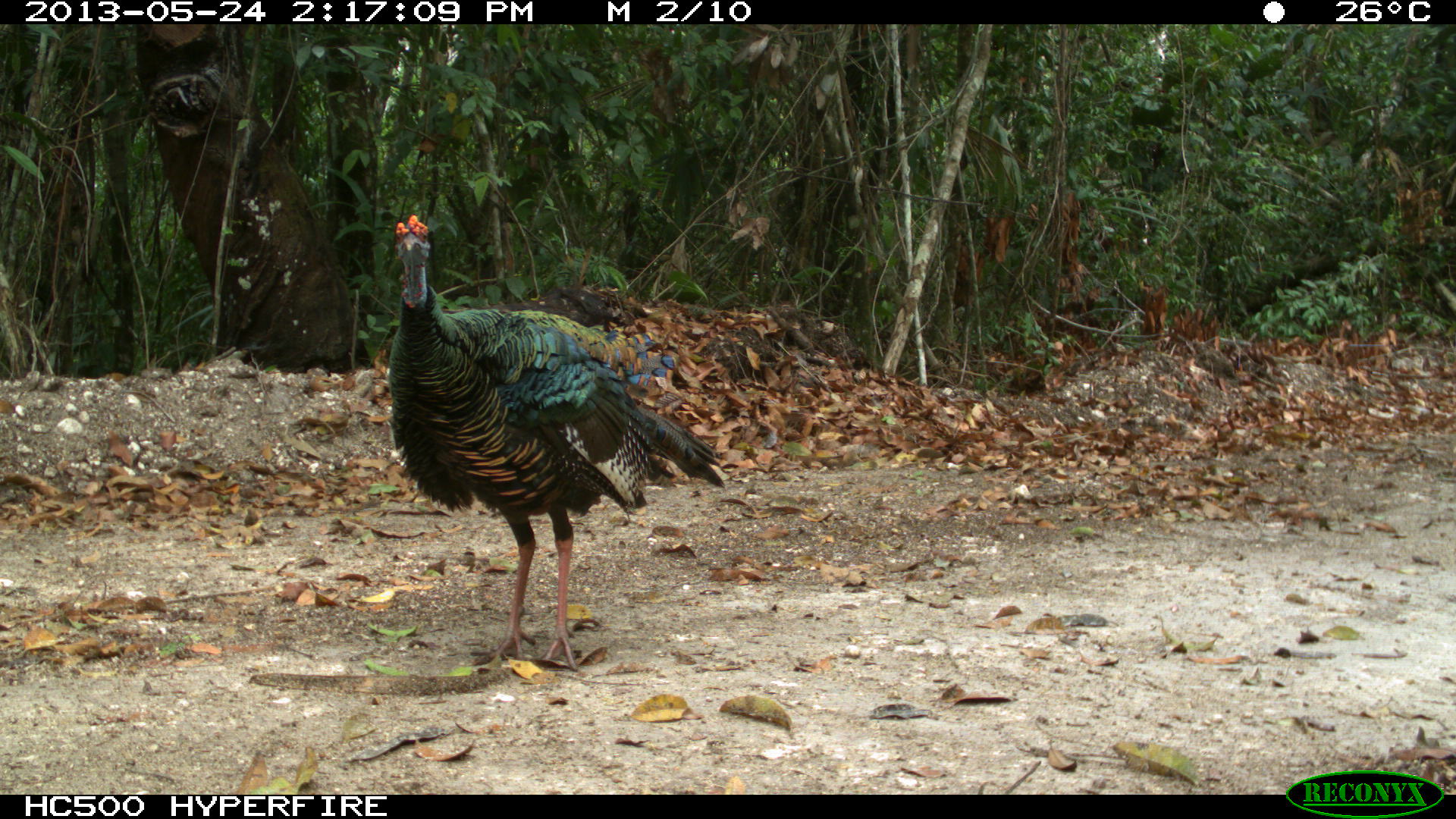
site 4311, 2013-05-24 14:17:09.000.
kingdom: Animalia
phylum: Chordata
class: Aves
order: Galliformes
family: Phasianidae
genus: Meleagris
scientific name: Meleagris ocellata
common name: ocellated turkey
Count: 1.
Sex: male.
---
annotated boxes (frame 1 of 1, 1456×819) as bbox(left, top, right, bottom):
meleagris ocellata: bbox(378, 216, 723, 664)